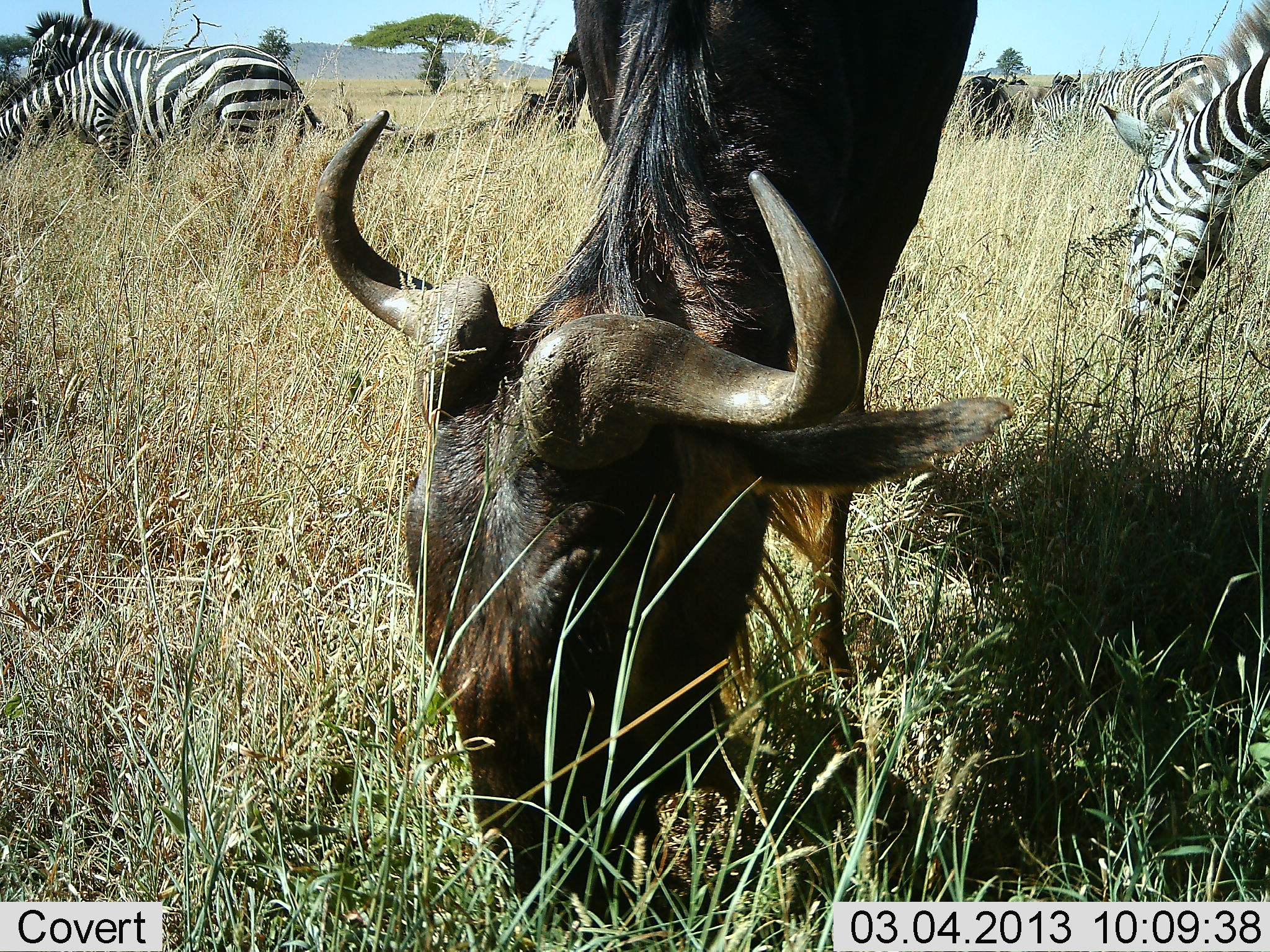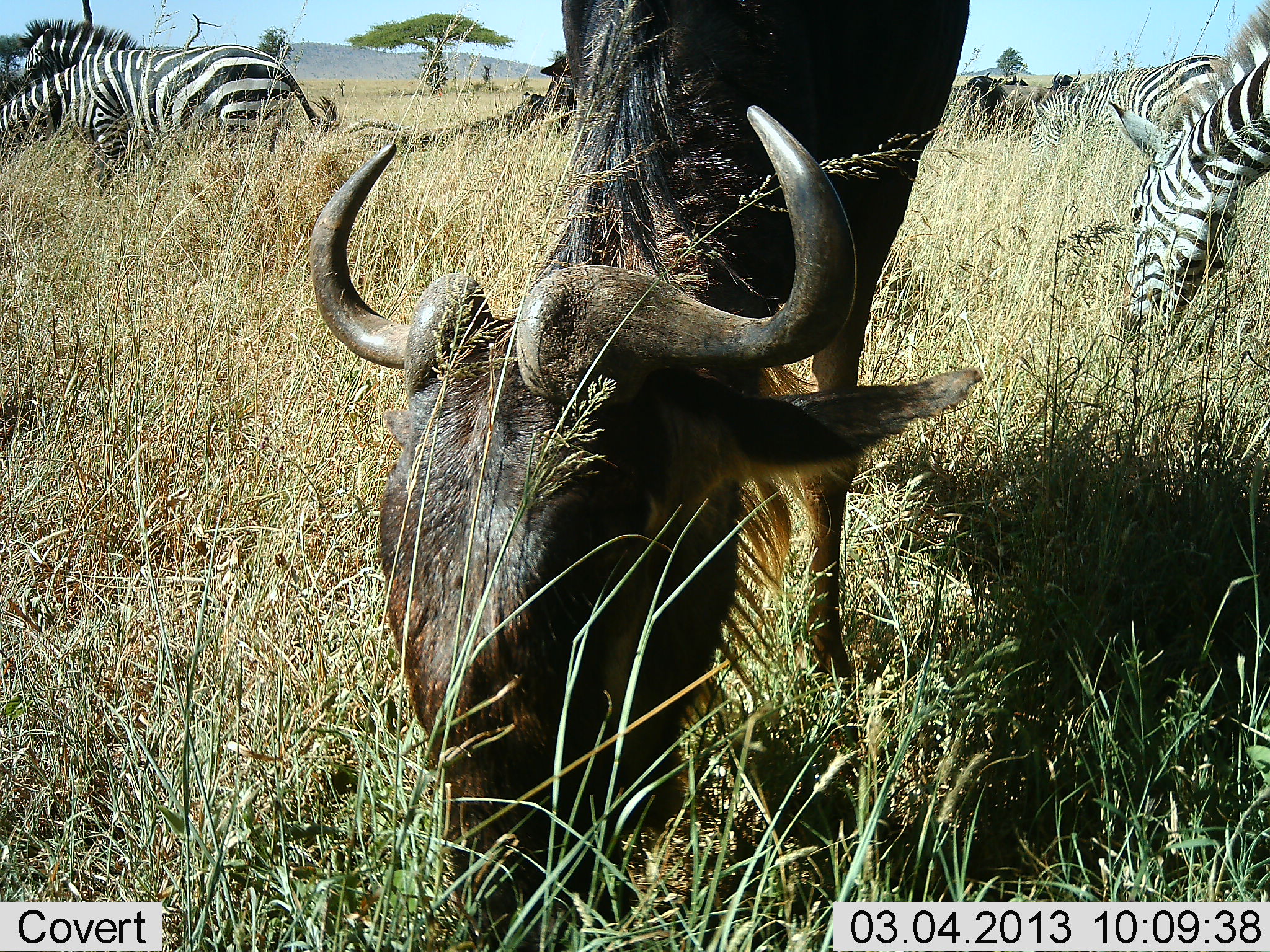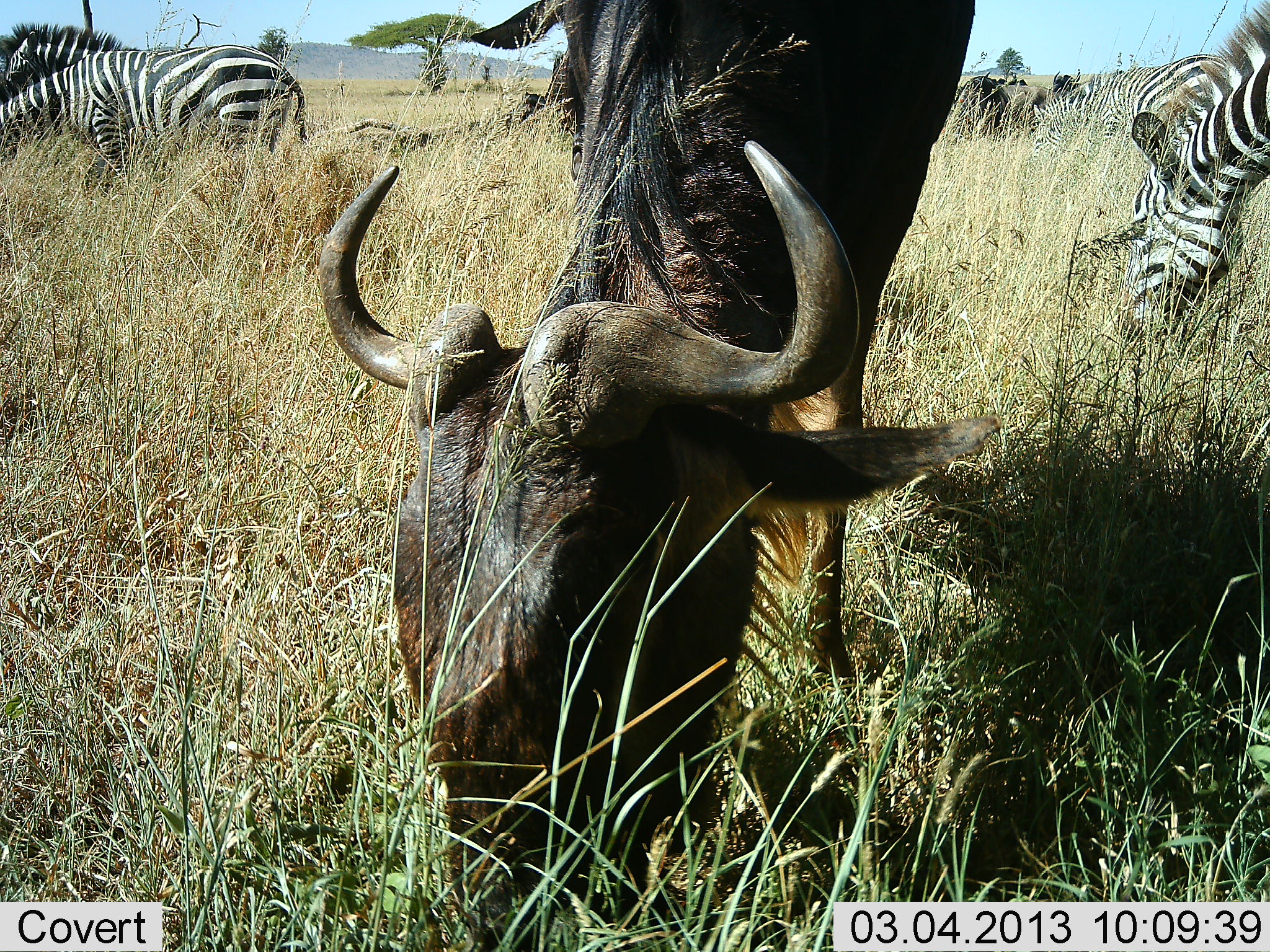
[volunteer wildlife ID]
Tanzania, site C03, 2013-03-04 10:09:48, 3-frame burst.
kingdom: Animalia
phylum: Chordata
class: Mammalia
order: Artiodactyla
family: Bovidae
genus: Connochaetes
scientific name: Connochaetes taurinus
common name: blue wildebeest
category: wildebeest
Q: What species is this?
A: Wildebeest (blue wildebeest) (Connochaetes taurinus).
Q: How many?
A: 3.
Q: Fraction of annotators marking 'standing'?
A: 30%.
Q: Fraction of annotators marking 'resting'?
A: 17%.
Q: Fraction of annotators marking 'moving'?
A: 0%.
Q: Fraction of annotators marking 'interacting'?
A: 0%.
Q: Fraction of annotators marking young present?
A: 0%.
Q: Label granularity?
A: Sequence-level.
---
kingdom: Animalia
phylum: Chordata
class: Mammalia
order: Perissodactyla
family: Equidae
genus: Equus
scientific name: Equus quagga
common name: plains zebra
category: zebra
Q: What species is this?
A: Zebra (plains zebra) (Equus quagga).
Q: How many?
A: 4.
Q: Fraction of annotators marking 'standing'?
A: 38%.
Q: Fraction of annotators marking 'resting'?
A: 5%.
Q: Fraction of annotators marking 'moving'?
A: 5%.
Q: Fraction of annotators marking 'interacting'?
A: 5%.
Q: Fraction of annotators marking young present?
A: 0%.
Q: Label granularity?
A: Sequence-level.